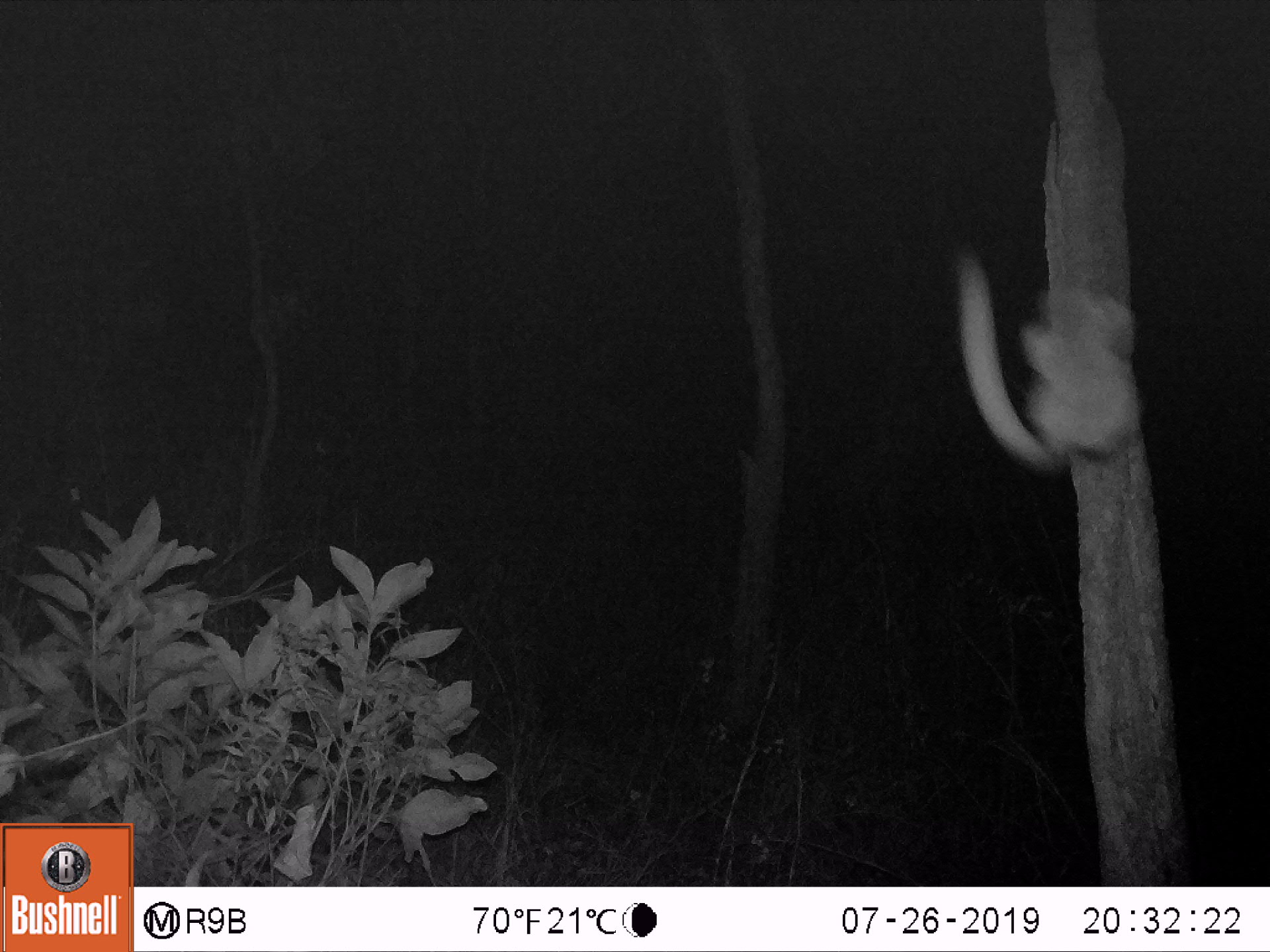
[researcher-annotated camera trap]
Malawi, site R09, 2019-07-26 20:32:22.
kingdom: Animalia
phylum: Chordata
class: Mammalia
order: Primates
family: Galagidae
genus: Galago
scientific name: Galago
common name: lesser bushbabies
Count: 1.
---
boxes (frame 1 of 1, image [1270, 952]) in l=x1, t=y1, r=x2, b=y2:
galago: l=952, t=254, r=1139, b=478